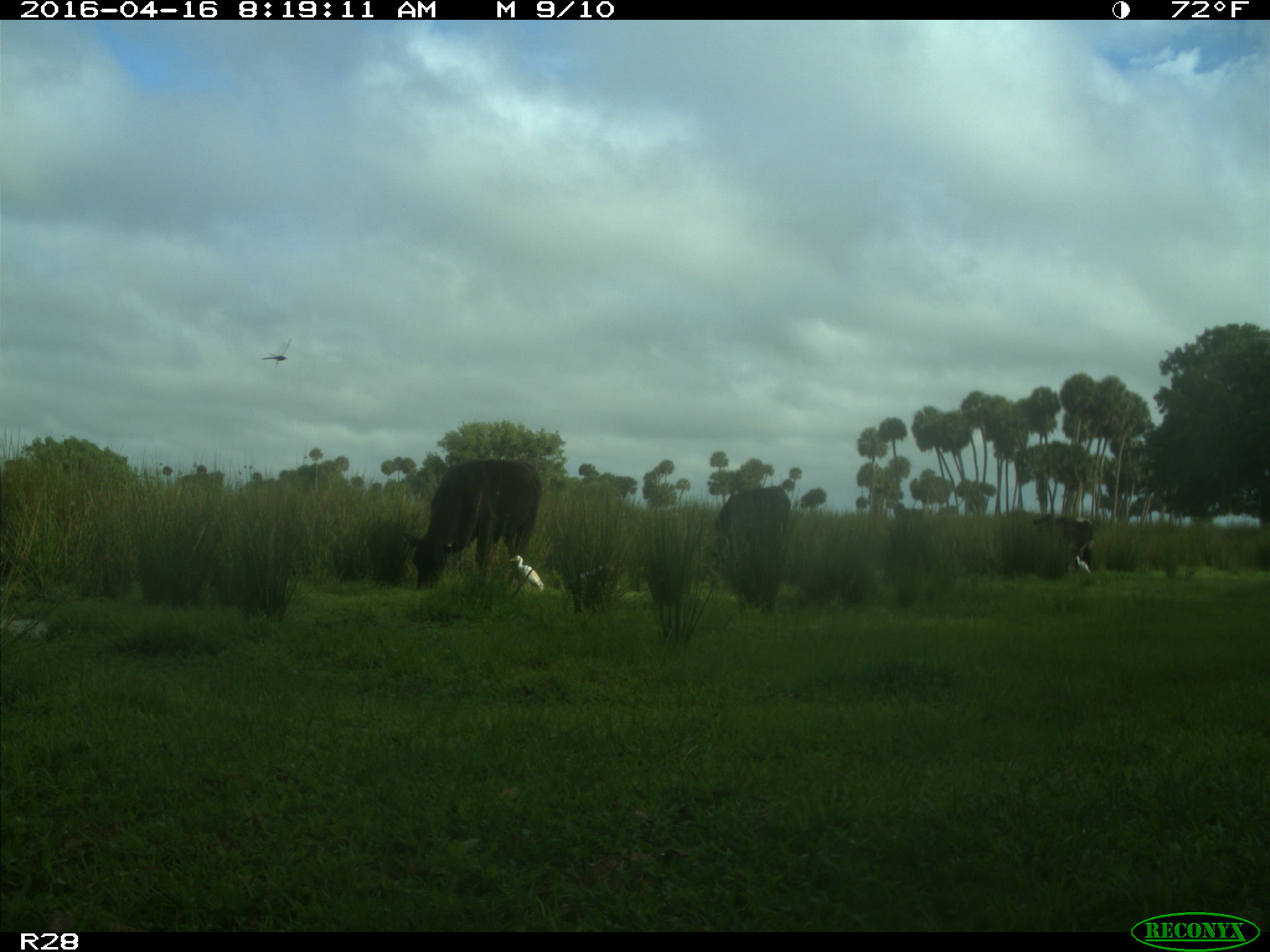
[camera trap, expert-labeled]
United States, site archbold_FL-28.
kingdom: Animalia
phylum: Chordata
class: Mammalia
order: Artiodactyla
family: Bovidae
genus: Bos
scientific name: Bos taurus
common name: domestic cow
Bos taurus (domestic cow).